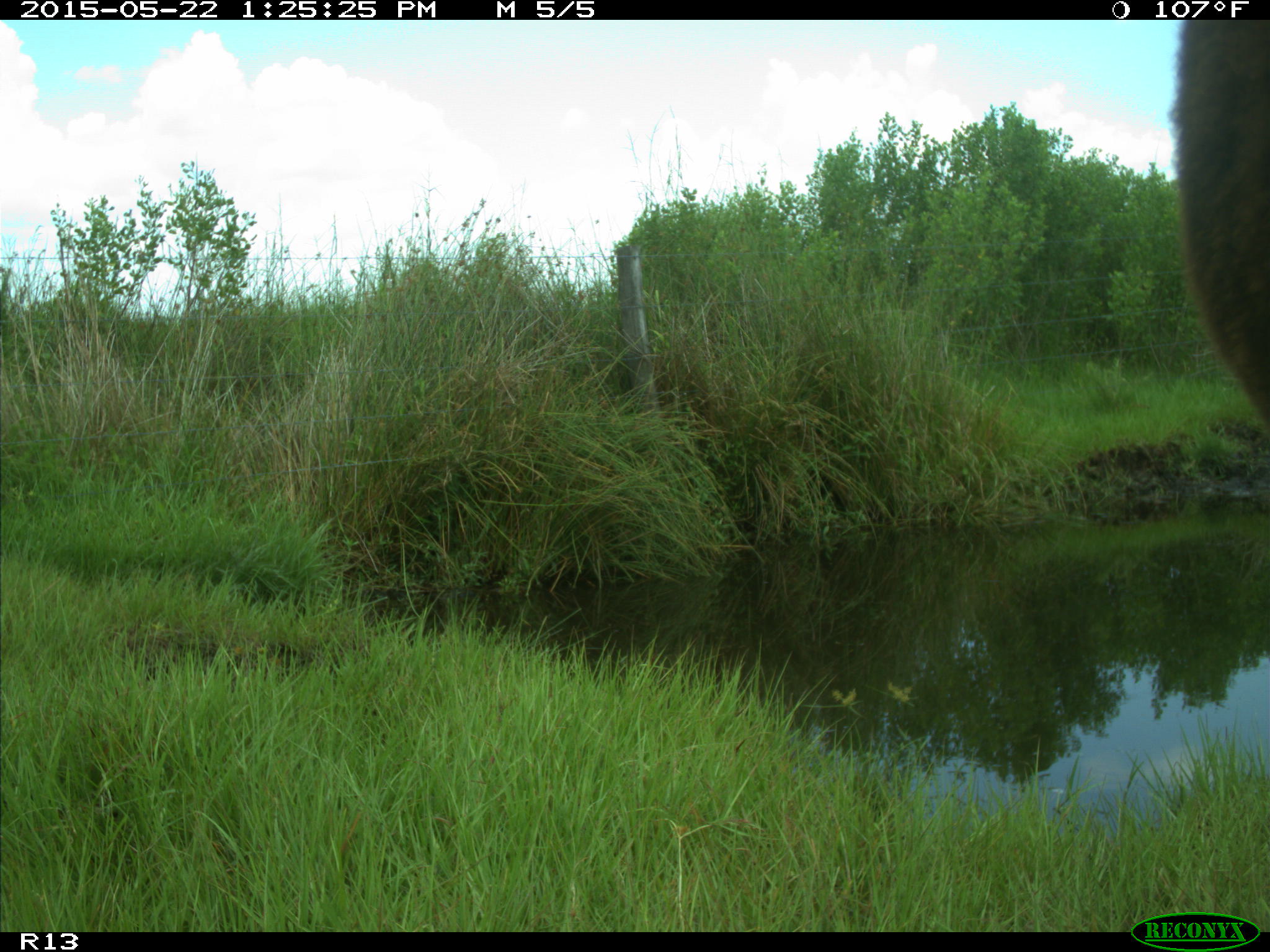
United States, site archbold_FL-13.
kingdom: Animalia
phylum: Chordata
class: Mammalia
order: Artiodactyla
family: Bovidae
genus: Bos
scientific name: Bos taurus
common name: domestic cow